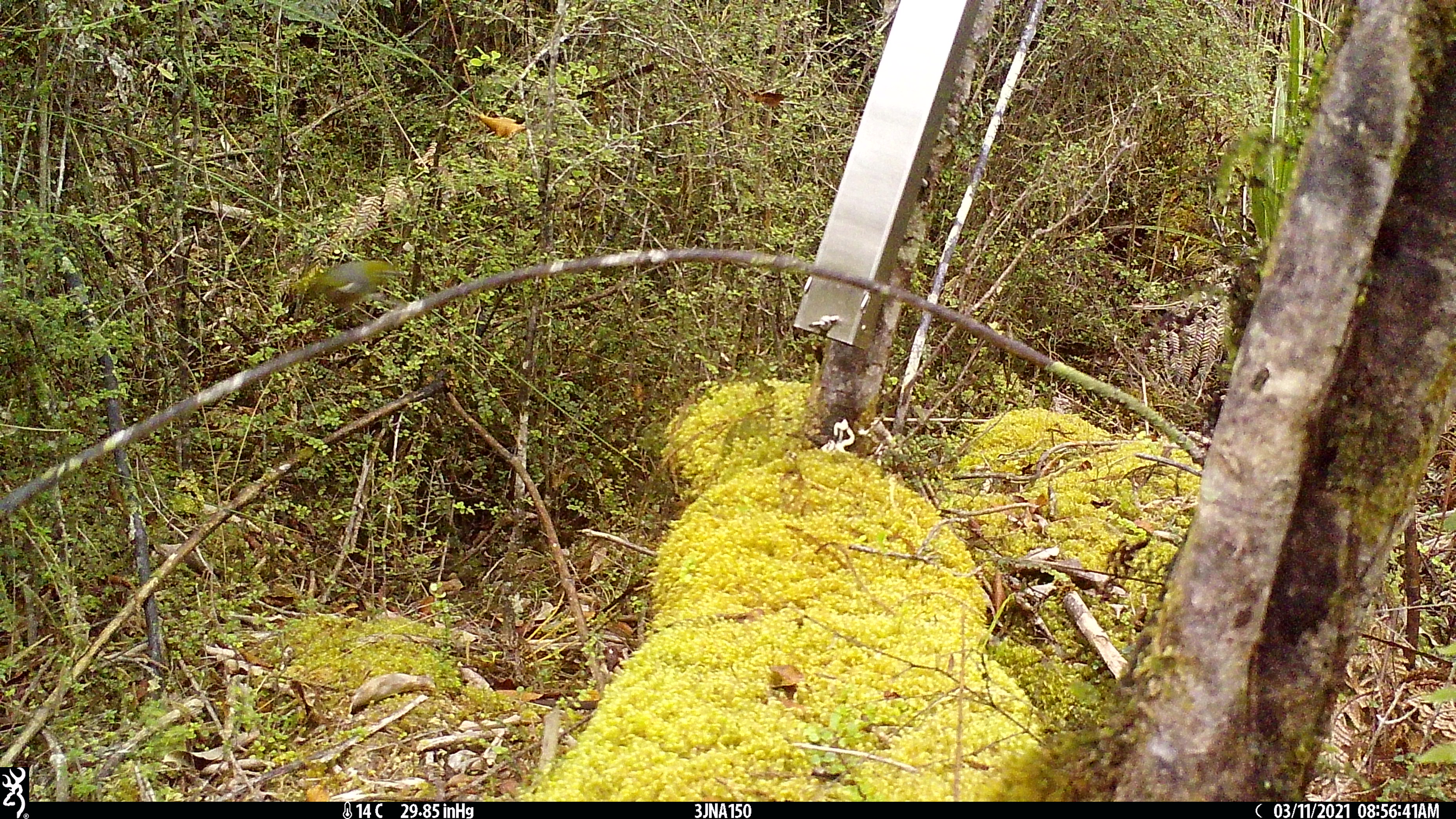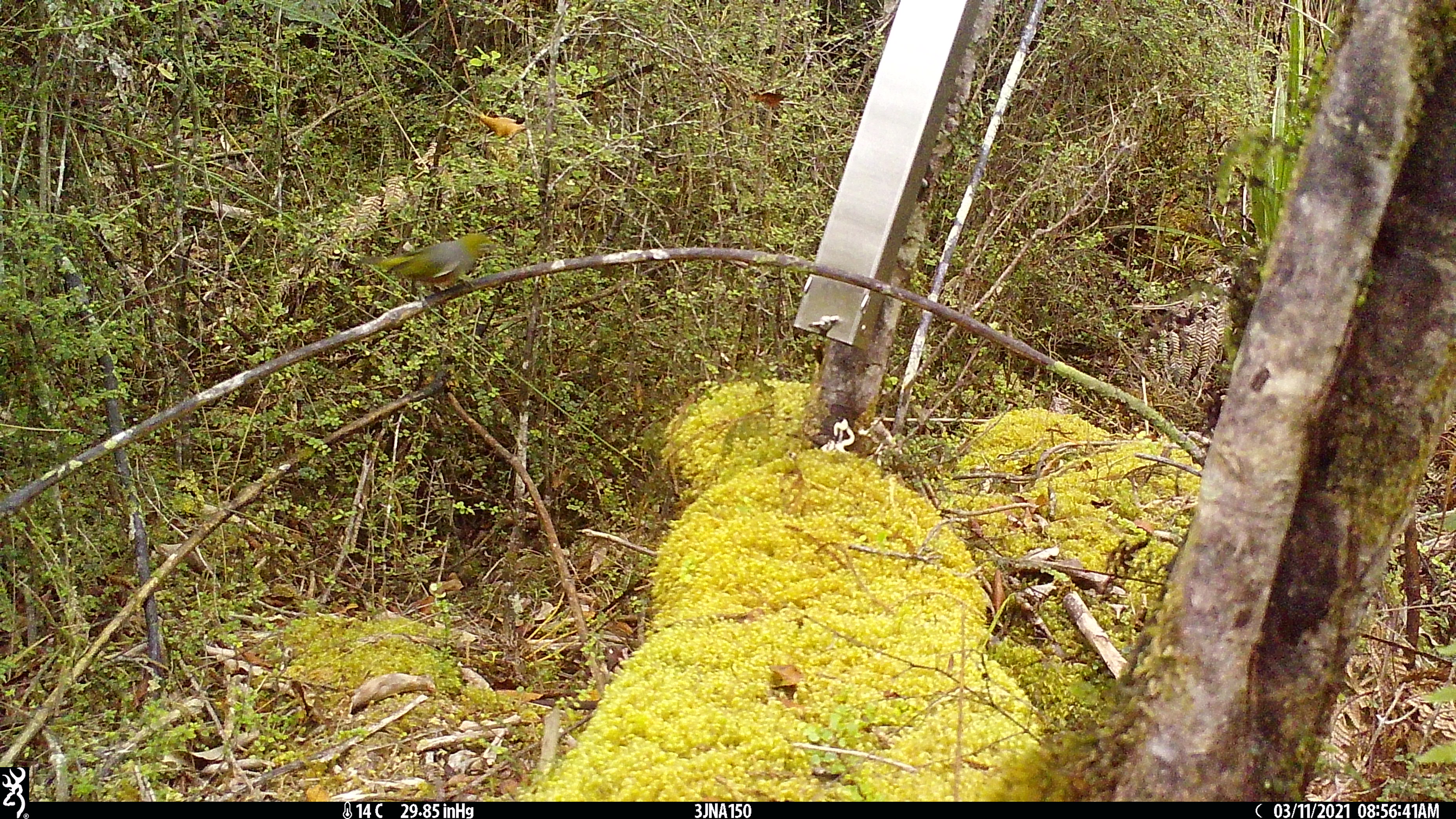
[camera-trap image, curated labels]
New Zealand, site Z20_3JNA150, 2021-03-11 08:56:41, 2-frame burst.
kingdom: Animalia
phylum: Chordata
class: Aves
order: Passeriformes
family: Zosteropidae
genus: Zosterops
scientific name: Zosterops lateralis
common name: silvereye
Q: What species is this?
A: Silvereye (Zosterops lateralis).